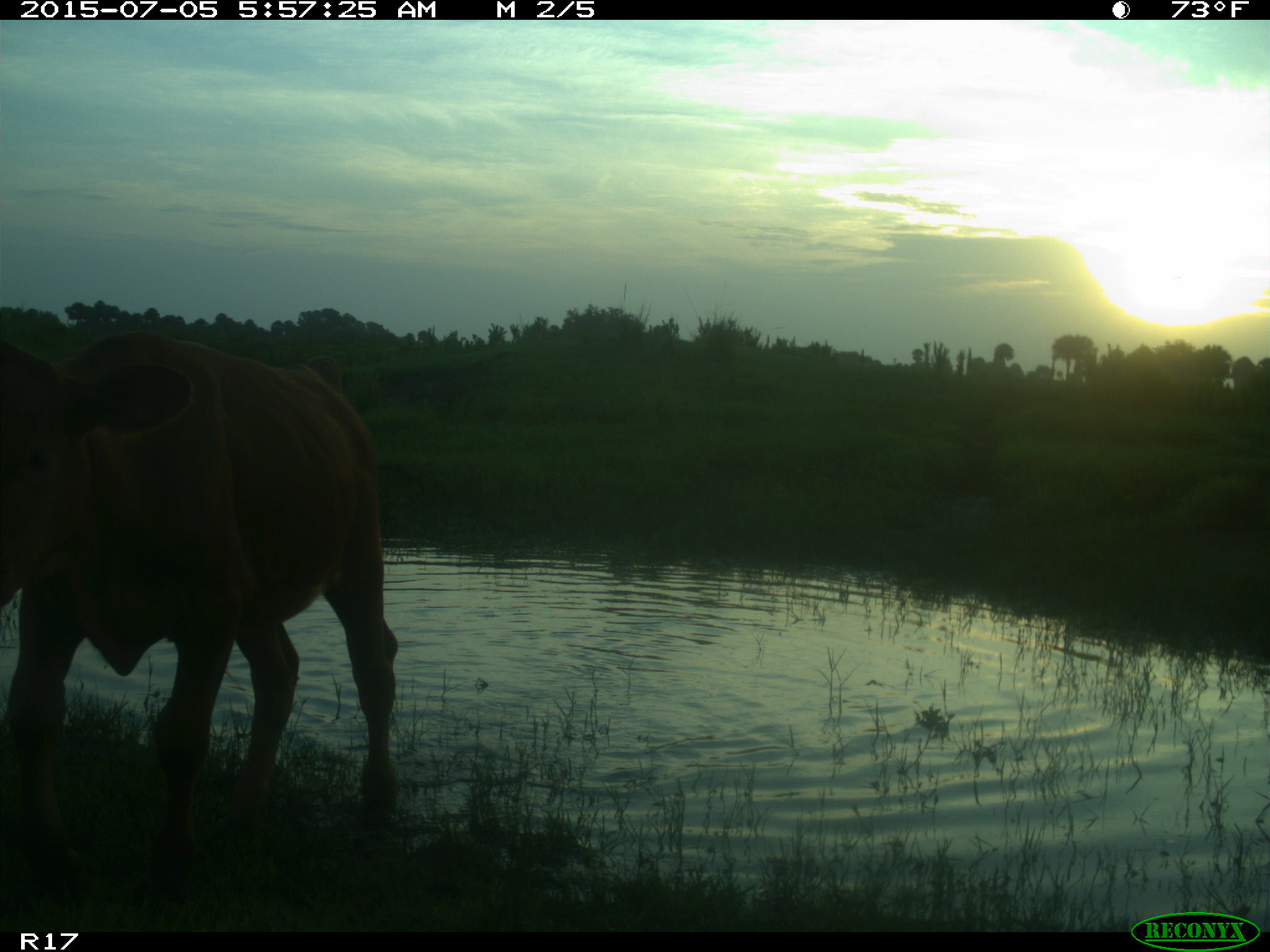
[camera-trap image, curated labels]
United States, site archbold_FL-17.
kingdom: Animalia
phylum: Chordata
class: Mammalia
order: Artiodactyla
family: Bovidae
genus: Bos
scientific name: Bos taurus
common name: domestic cow